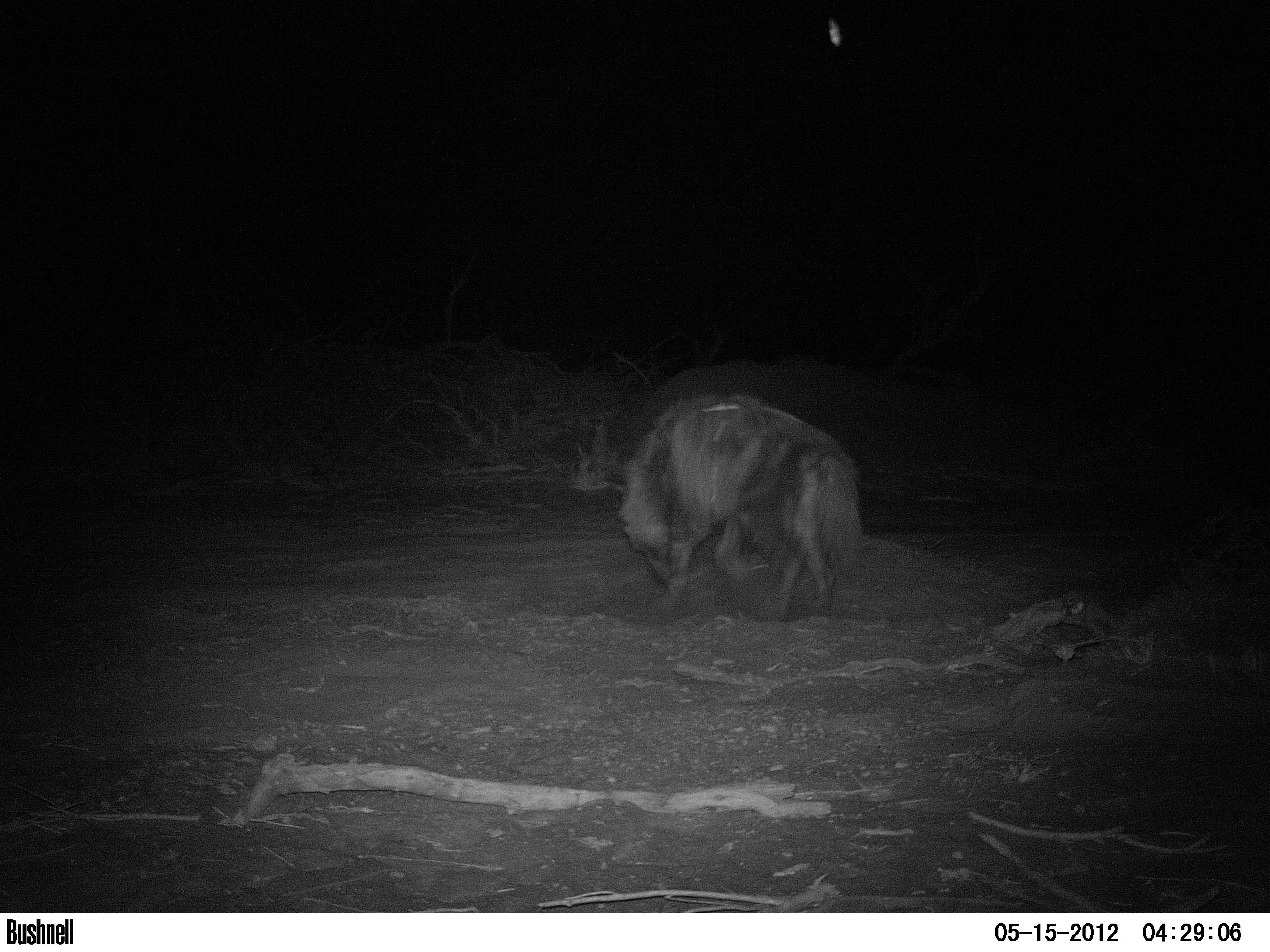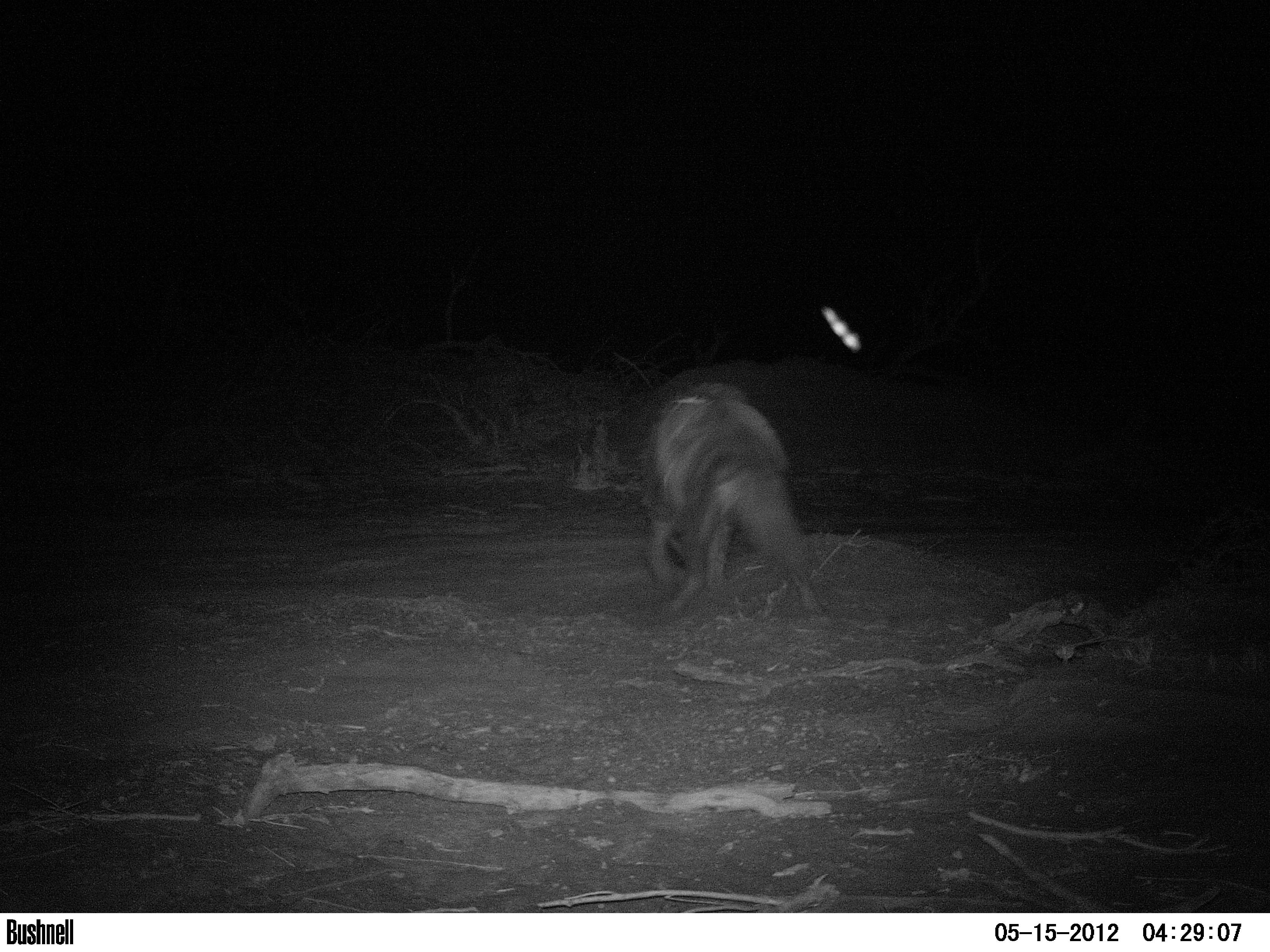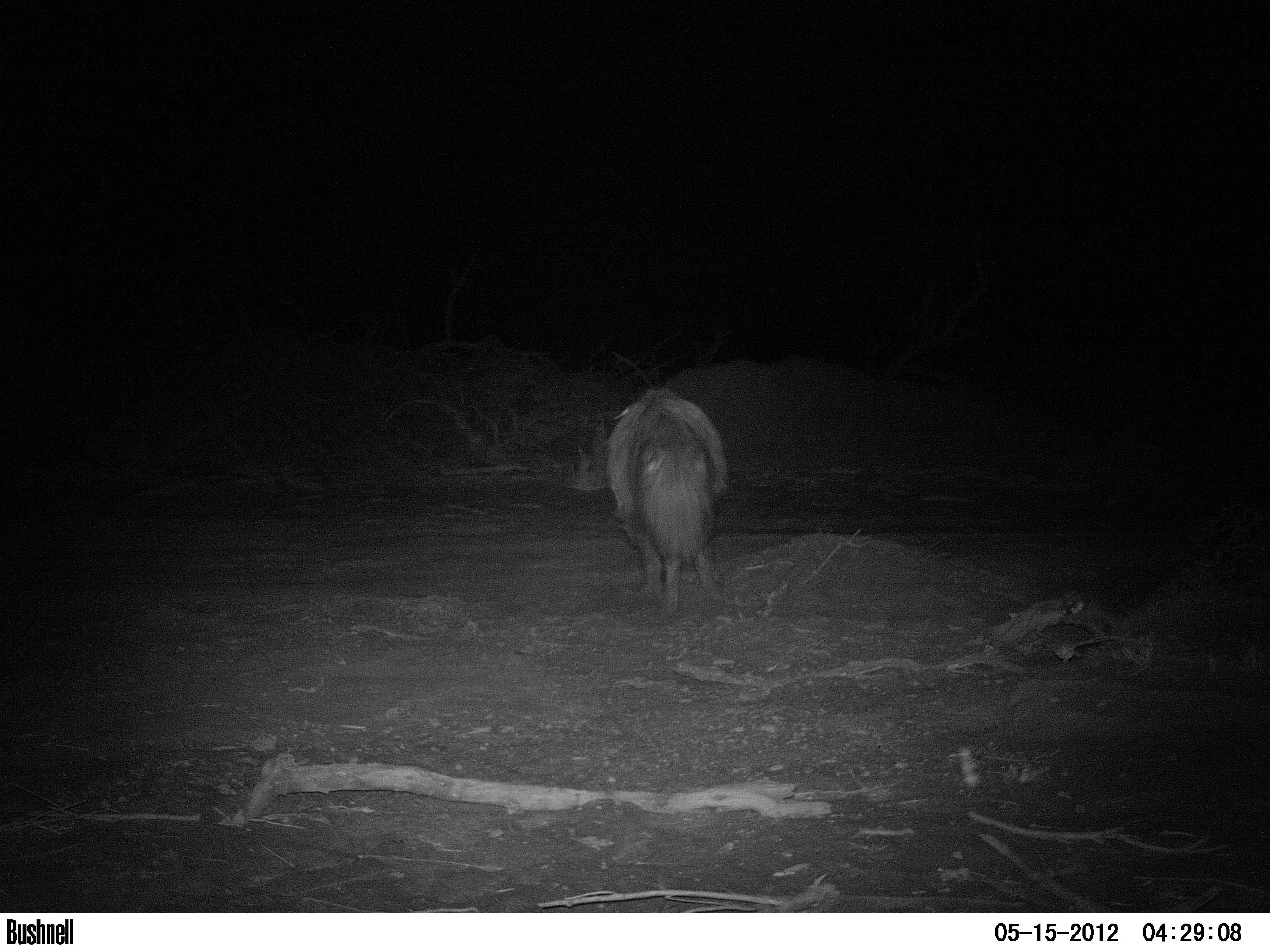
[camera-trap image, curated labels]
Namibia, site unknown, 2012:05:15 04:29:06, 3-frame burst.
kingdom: Animalia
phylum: Chordata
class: Mammalia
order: Carnivora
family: Hyaenidae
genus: Parahyaena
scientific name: Parahyaena brunnea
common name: brown hyena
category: hyaena brunnea